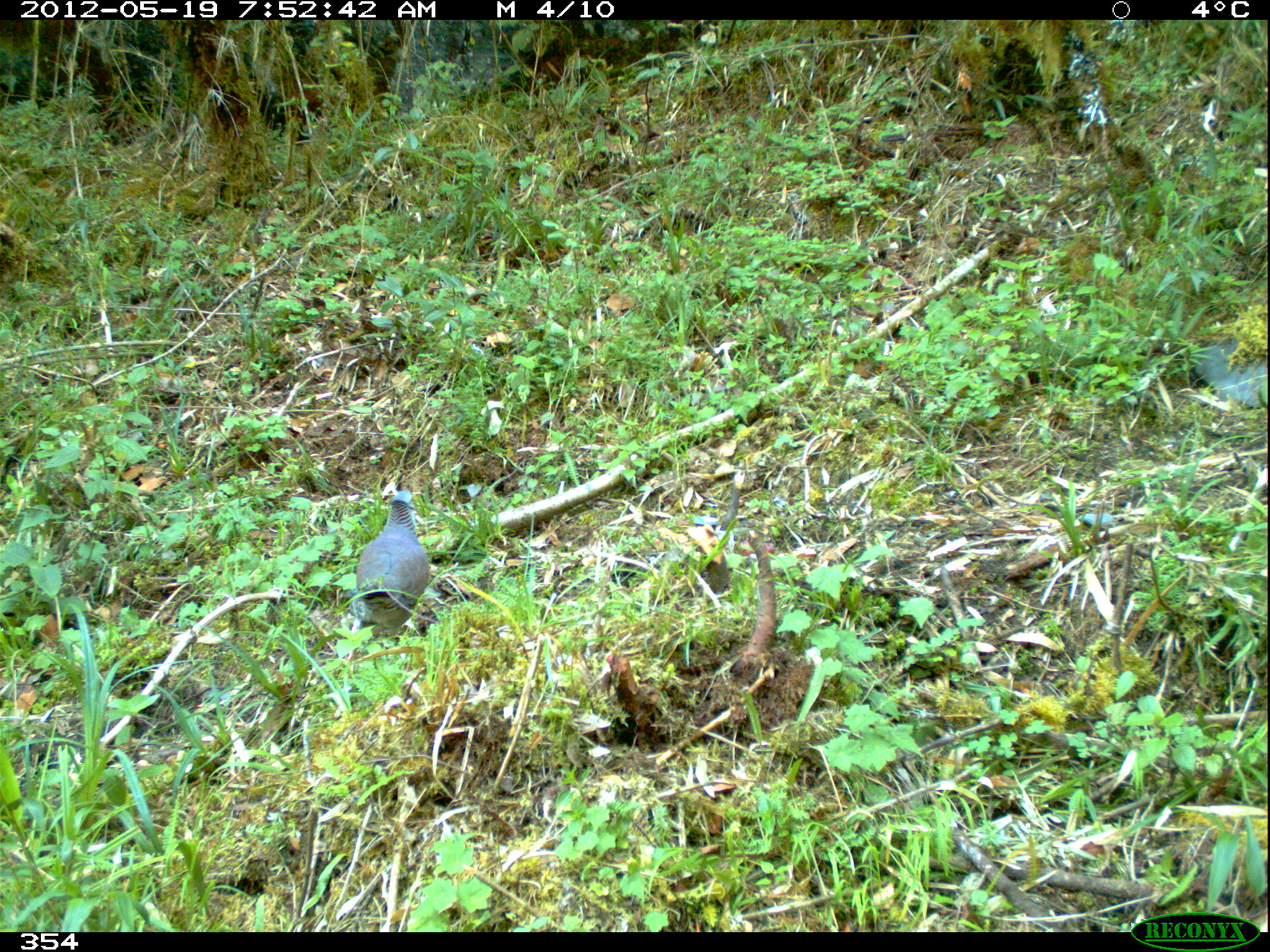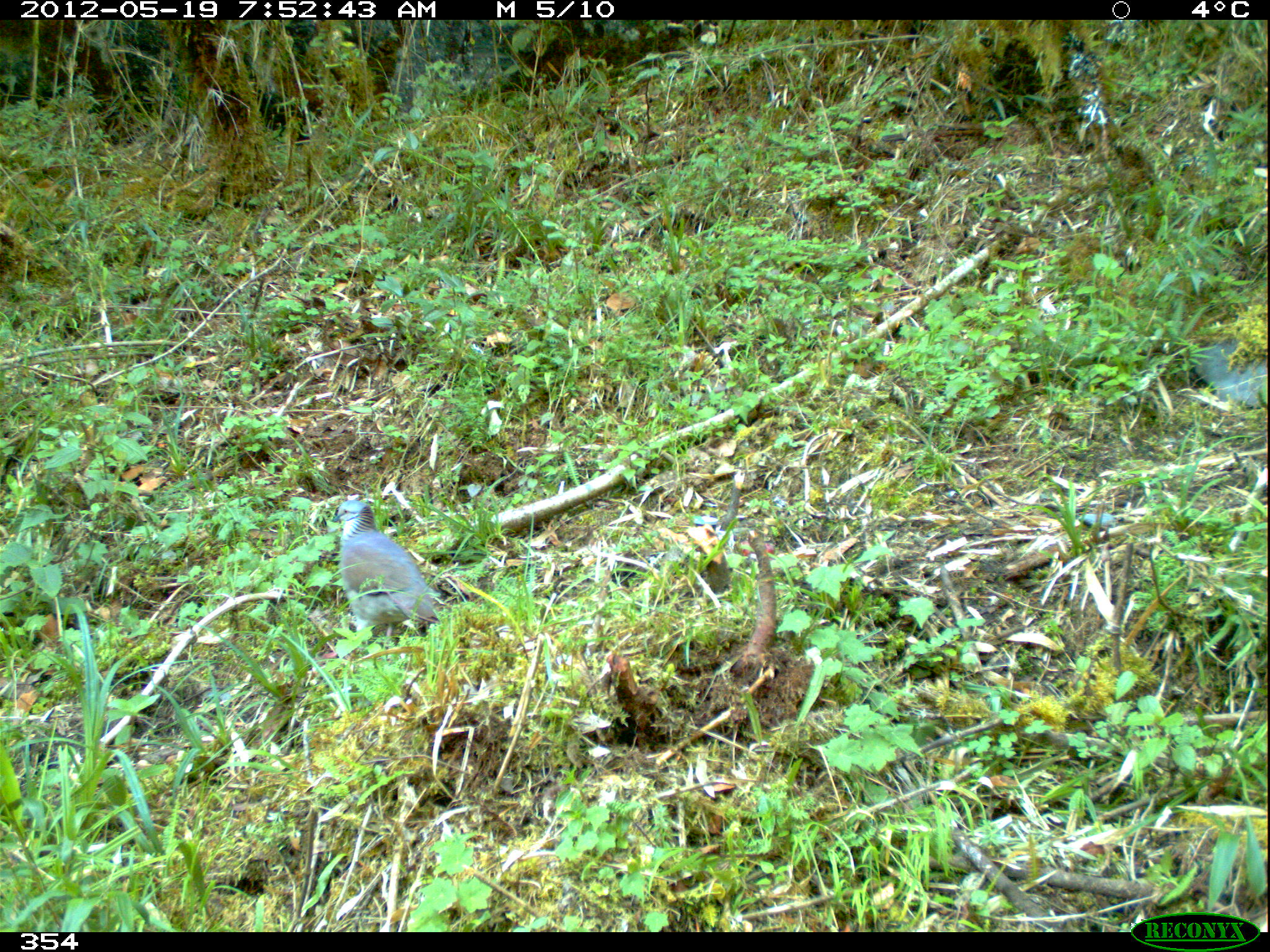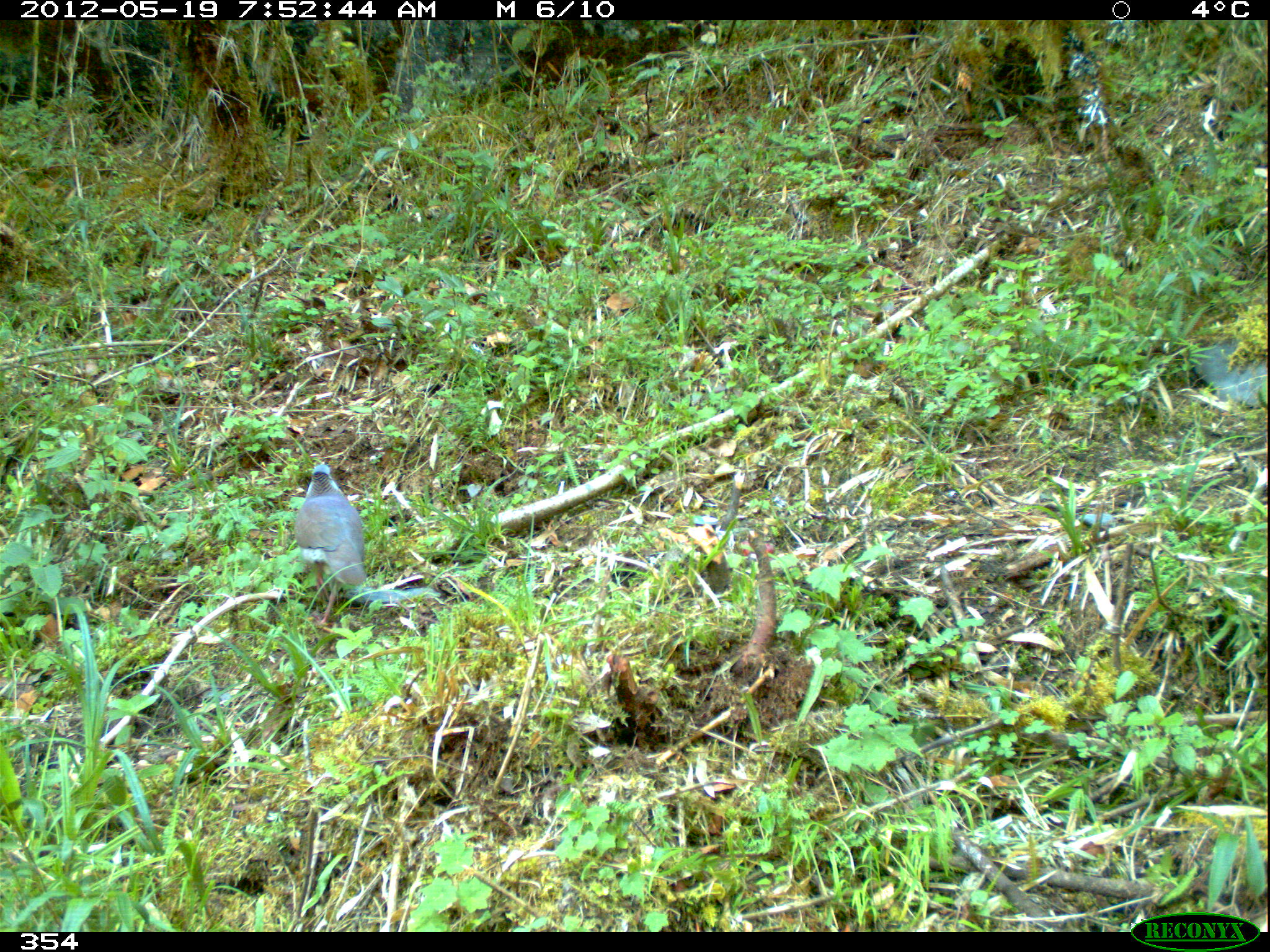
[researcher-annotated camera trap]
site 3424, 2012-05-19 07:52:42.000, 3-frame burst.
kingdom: Animalia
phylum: Chordata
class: Aves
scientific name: Aves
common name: bird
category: unknown bird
Unknown bird (bird) (Aves).